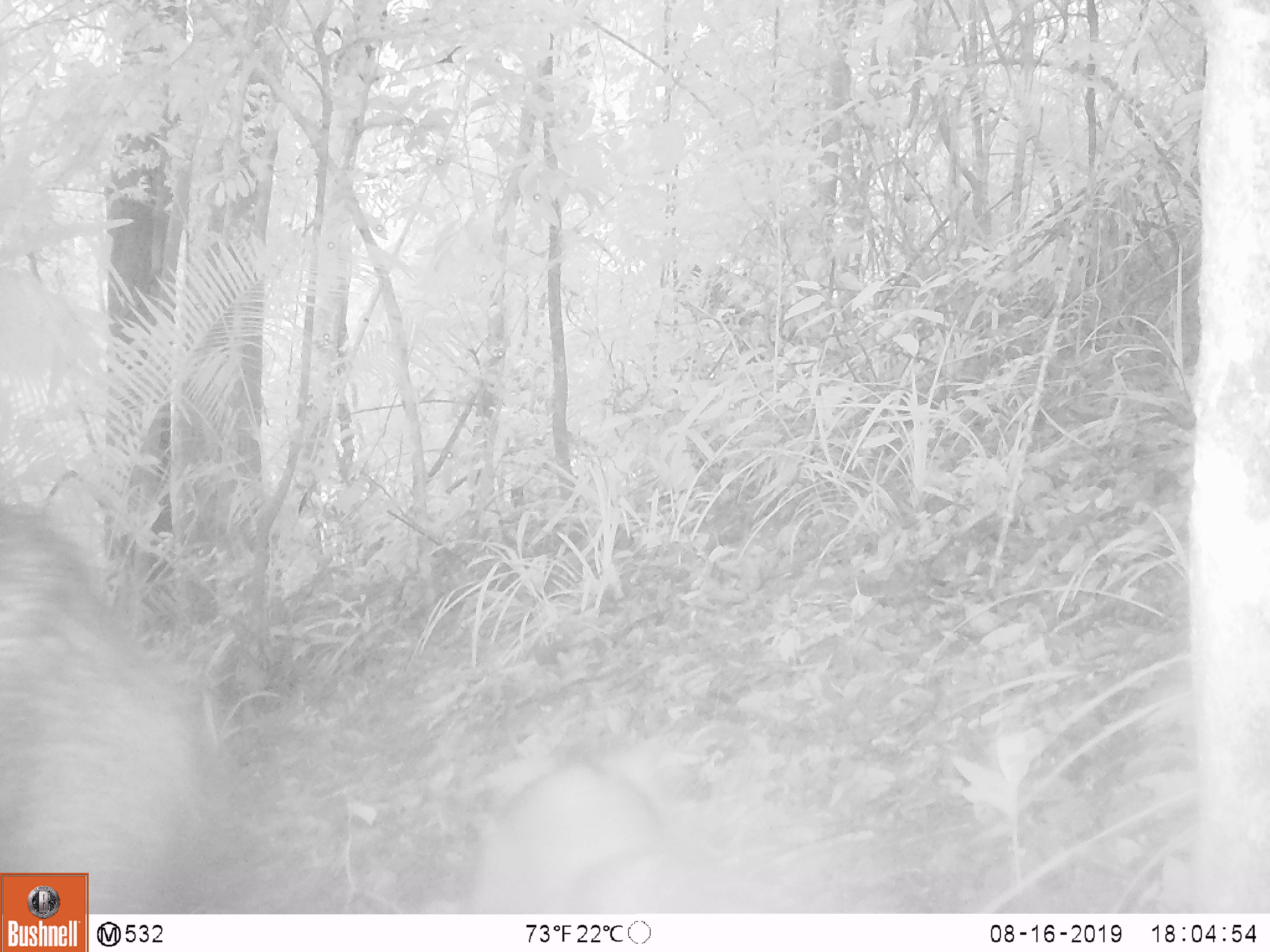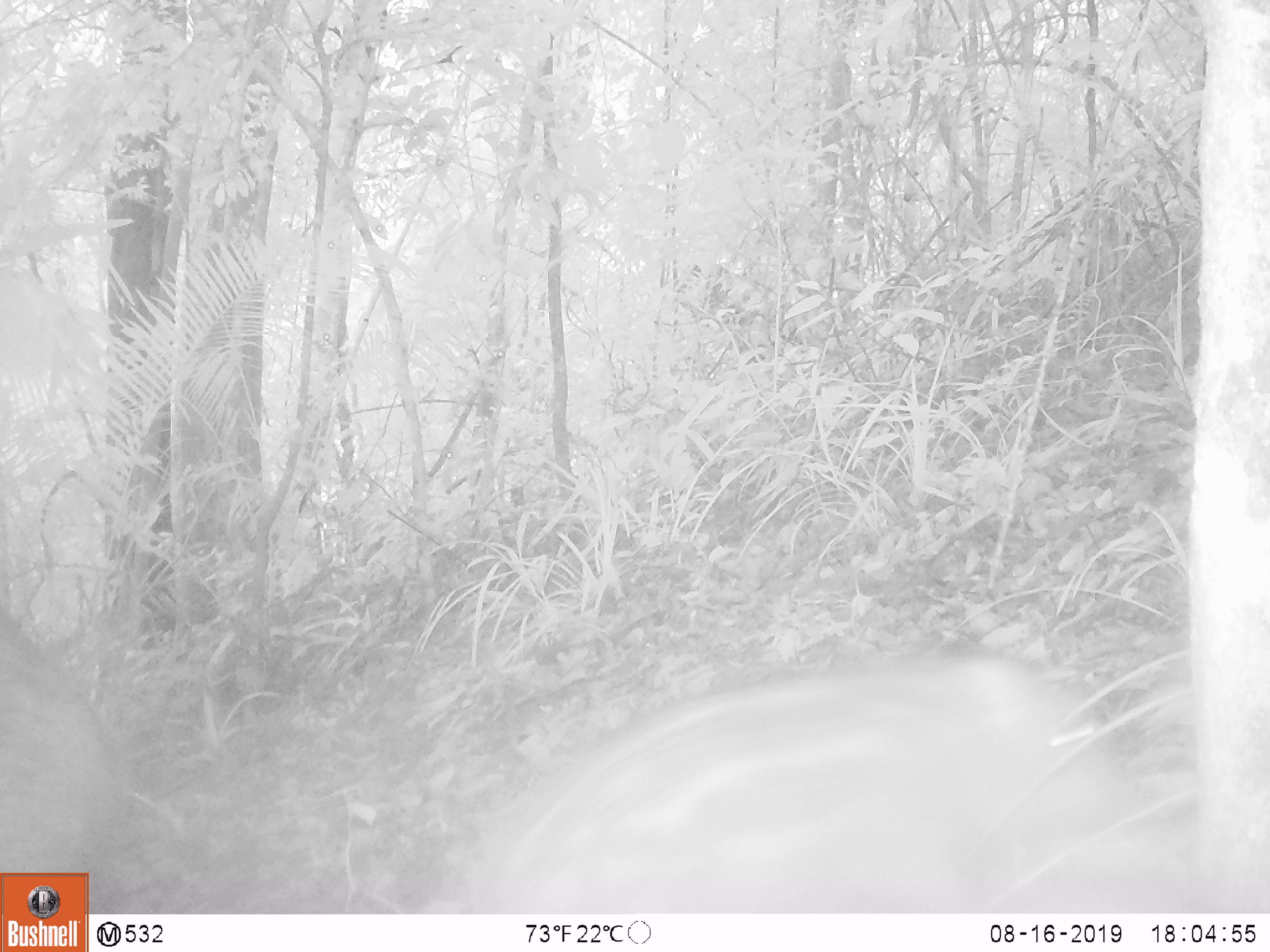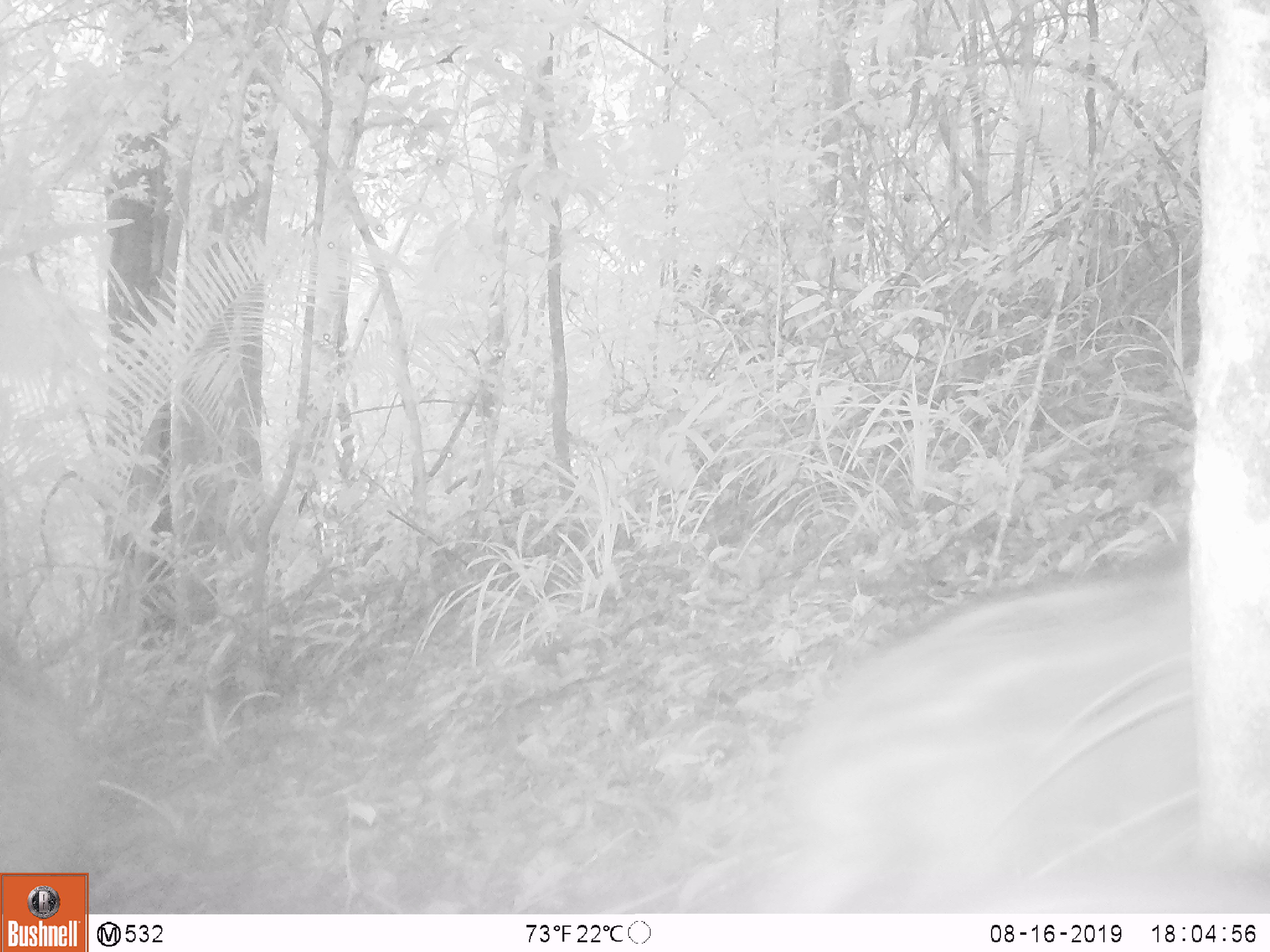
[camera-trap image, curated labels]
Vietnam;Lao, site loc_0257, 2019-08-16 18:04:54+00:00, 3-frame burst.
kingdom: Animalia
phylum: Chordata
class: Mammalia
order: Artiodactyla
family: Suidae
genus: Sus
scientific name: Sus scrofa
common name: eurasian wild pig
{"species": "eurasian wild pig (Sus scrofa)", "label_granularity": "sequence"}